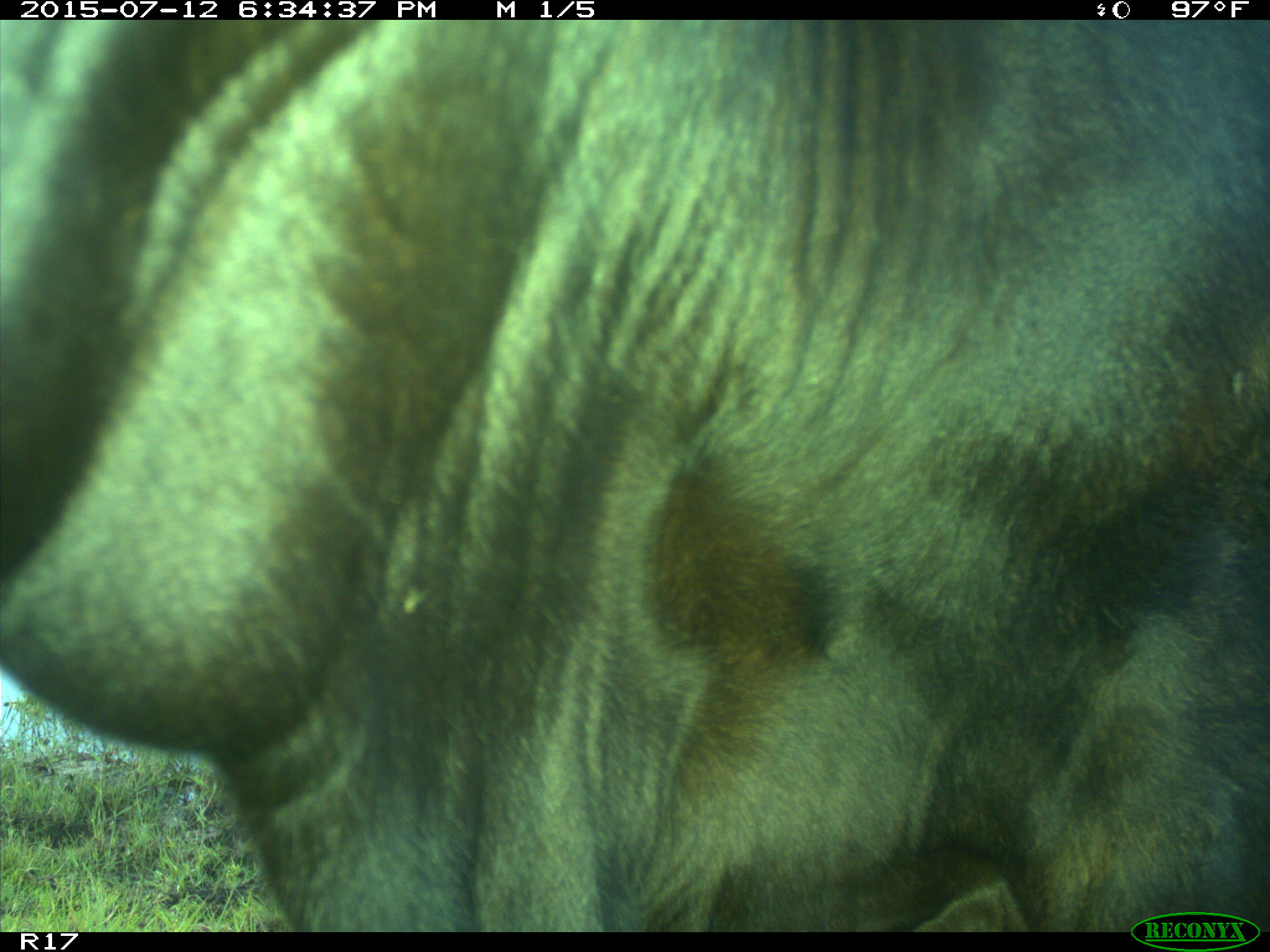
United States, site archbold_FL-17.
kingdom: Animalia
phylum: Chordata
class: Mammalia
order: Artiodactyla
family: Bovidae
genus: Bos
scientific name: Bos taurus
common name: domestic cow